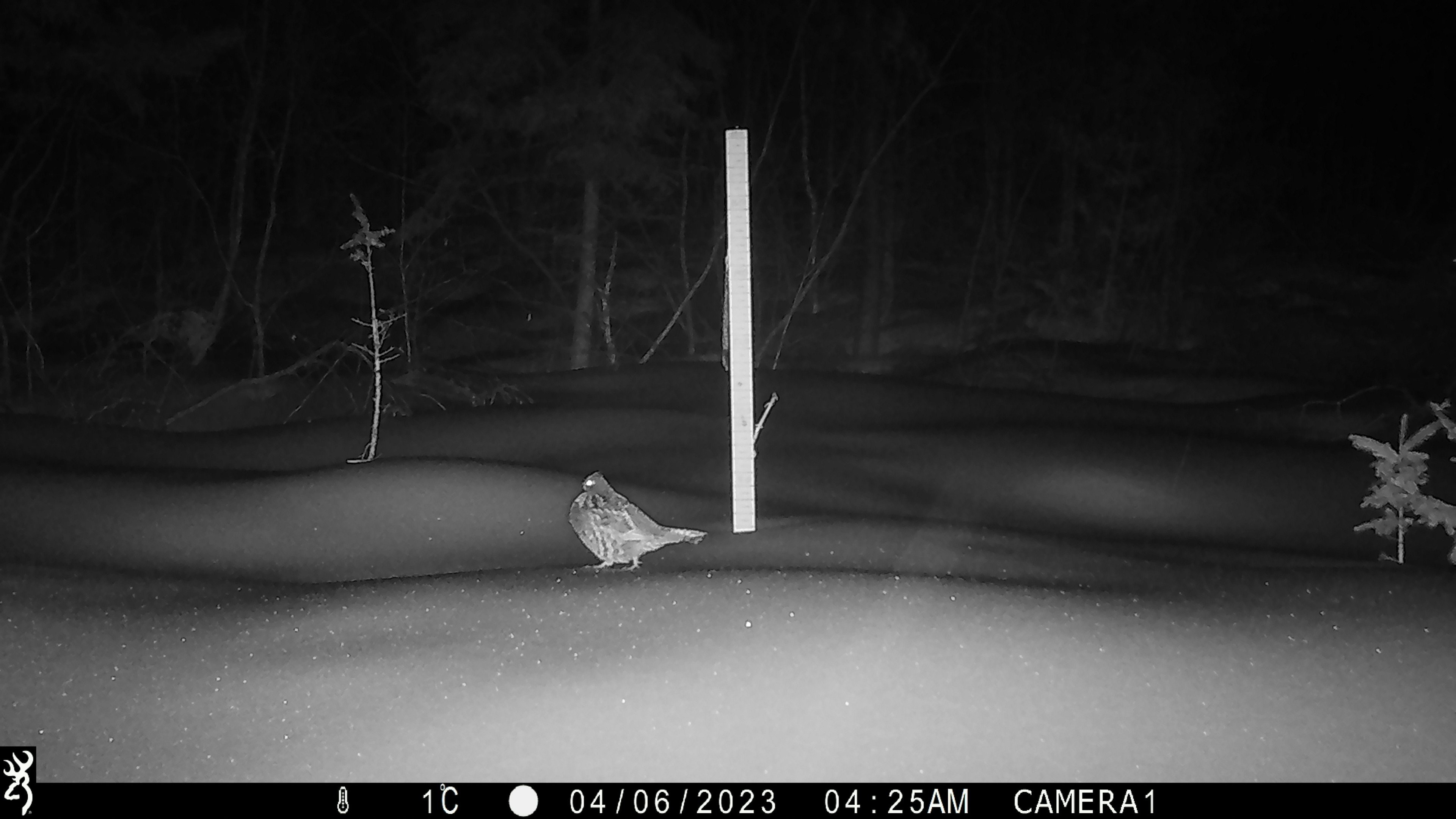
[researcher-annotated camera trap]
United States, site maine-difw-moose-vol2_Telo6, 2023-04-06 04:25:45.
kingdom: Animalia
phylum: Chordata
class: Aves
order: Galliformes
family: Phasianidae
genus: Bonasa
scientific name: Bonasa umbellus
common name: ruffed grouse